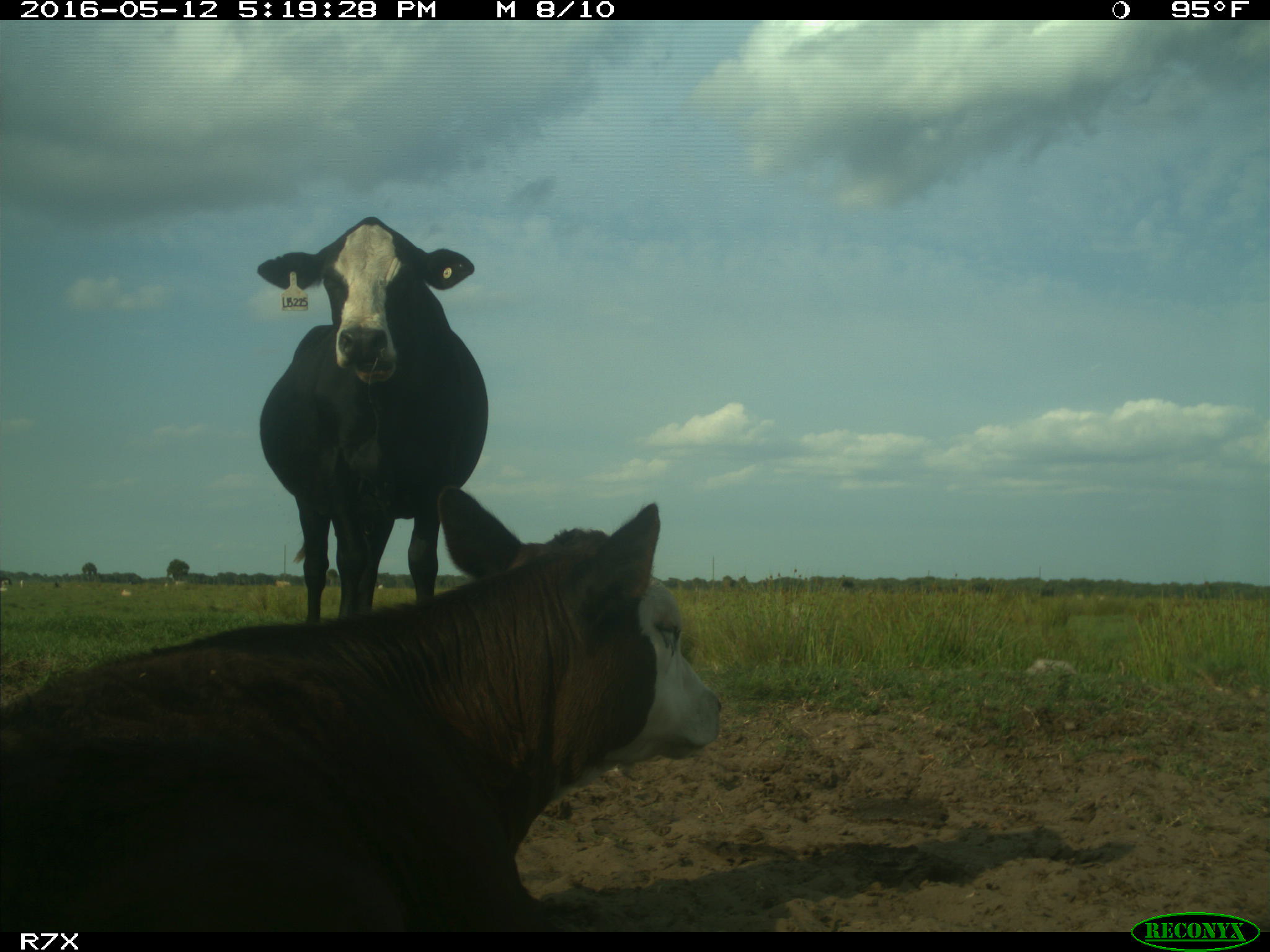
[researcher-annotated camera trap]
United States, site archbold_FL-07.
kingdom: Animalia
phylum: Chordata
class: Mammalia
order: Artiodactyla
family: Bovidae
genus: Bos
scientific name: Bos taurus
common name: domestic cow